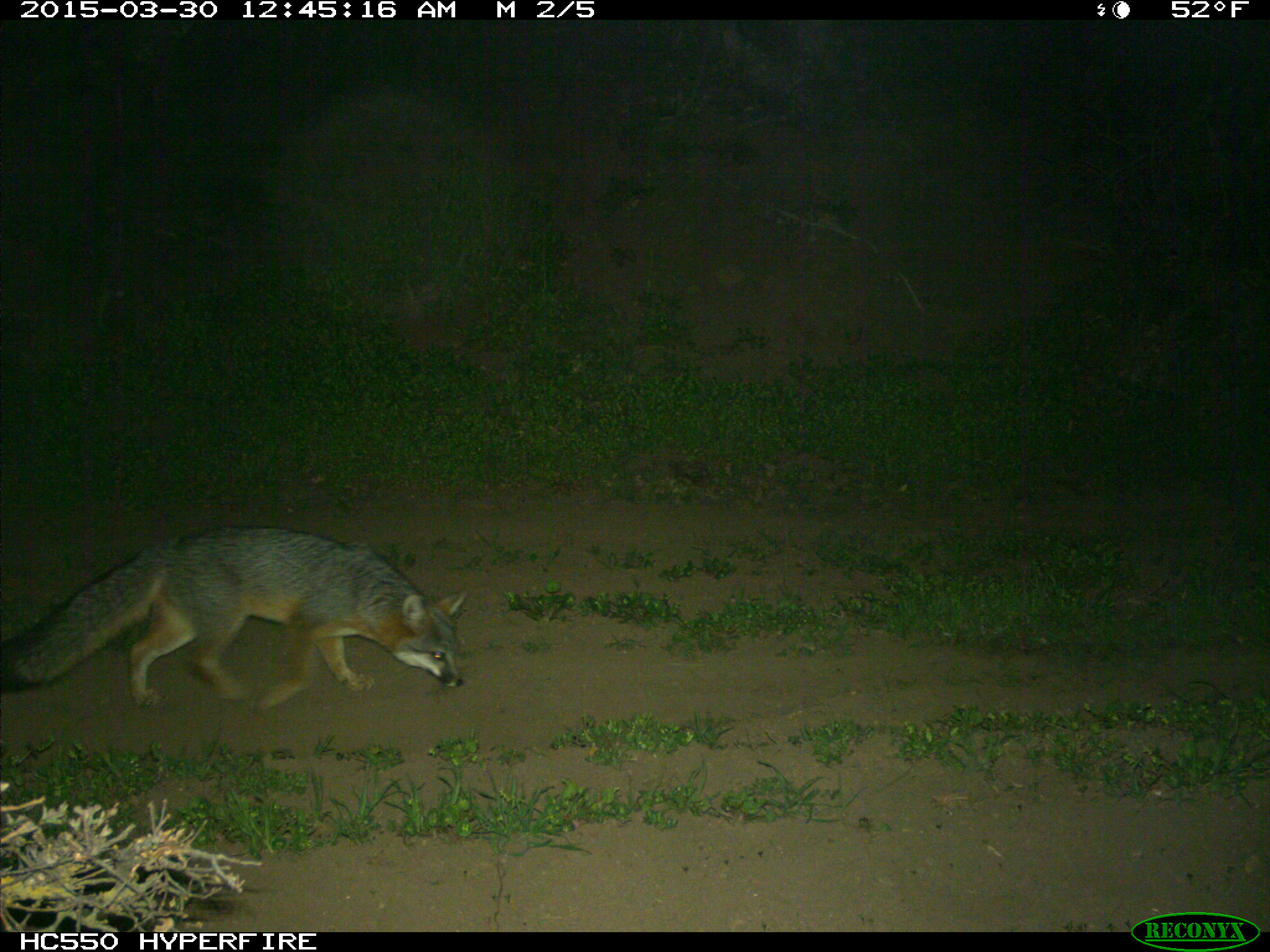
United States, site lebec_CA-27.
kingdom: Animalia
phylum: Chordata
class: Mammalia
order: Carnivora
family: Canidae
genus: Urocyon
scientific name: Urocyon cinereoargenteus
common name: gray fox